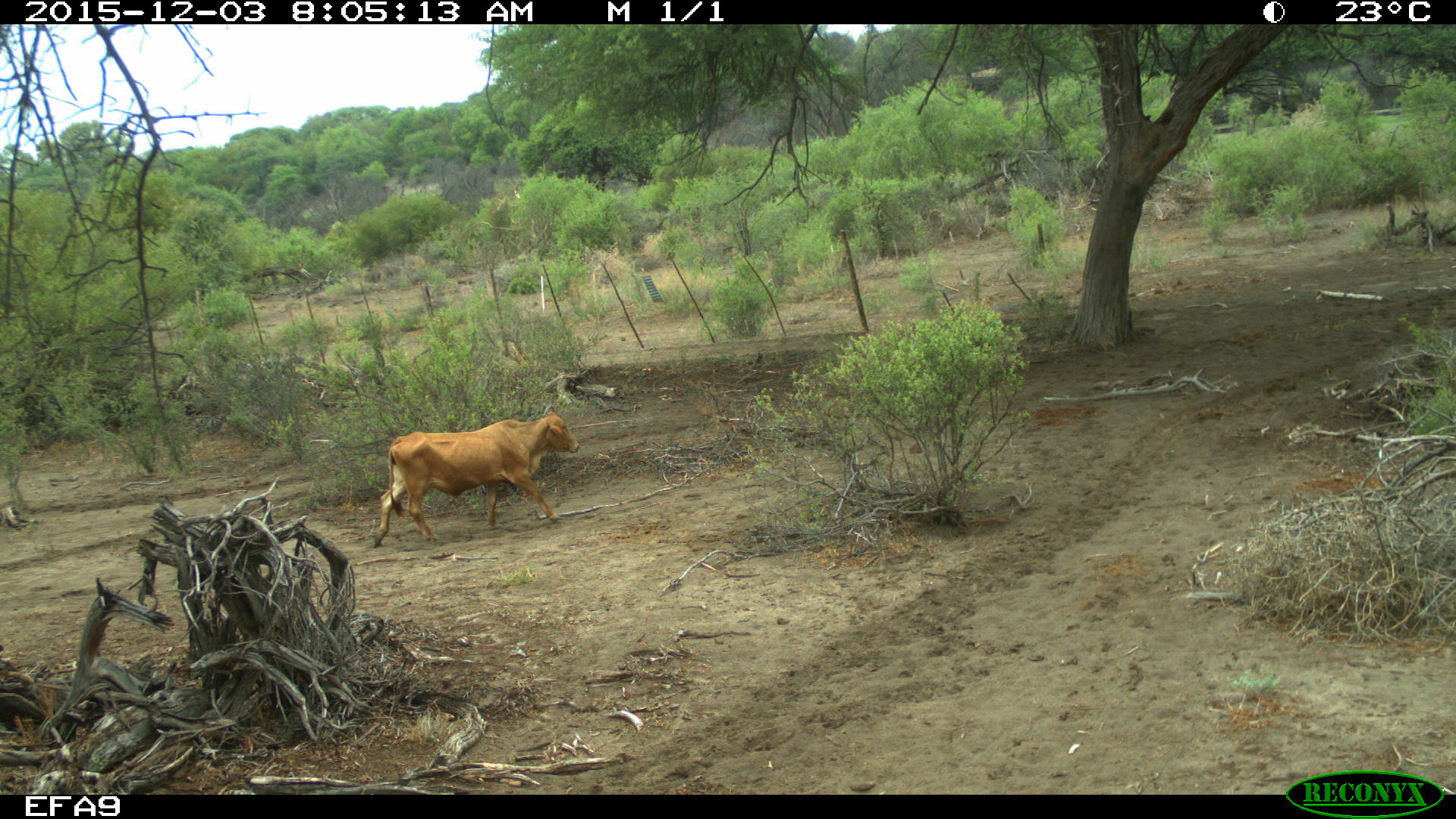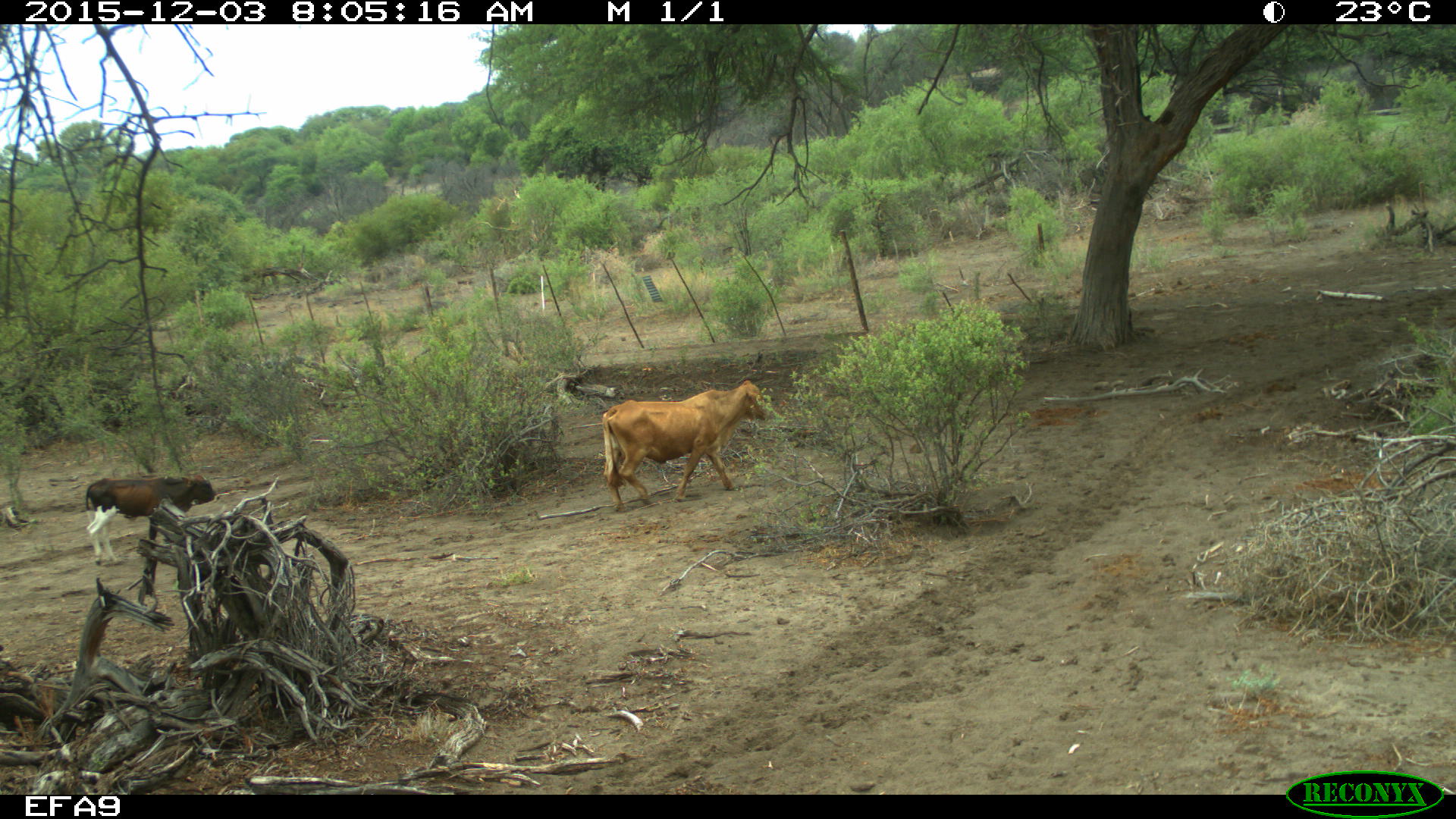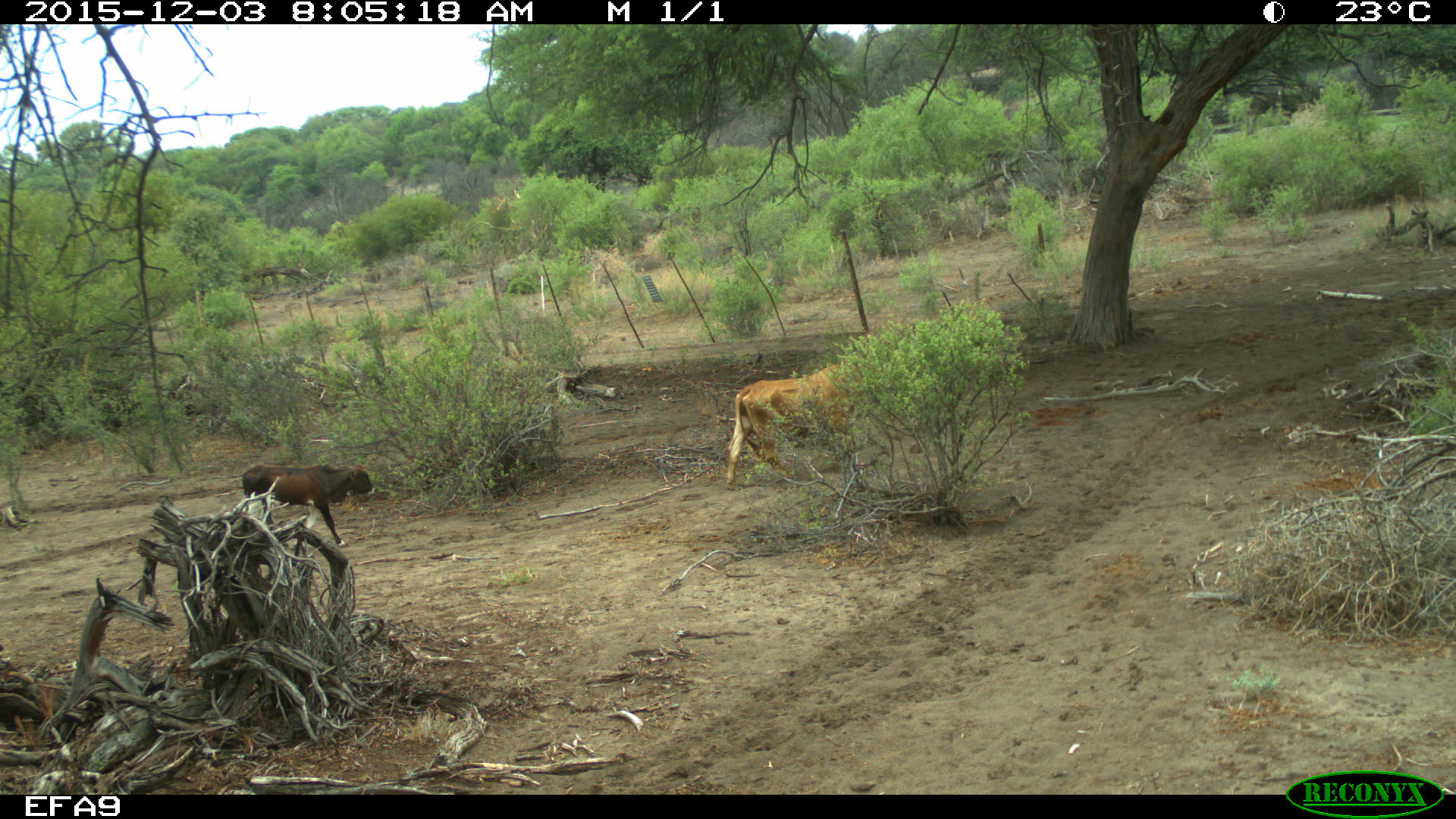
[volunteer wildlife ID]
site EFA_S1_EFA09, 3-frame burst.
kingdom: Animalia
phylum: Chordata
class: Mammalia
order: Artiodactyla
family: Bovidae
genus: Bos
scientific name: Bos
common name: cattle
Cattle (Bos), count 2. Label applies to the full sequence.